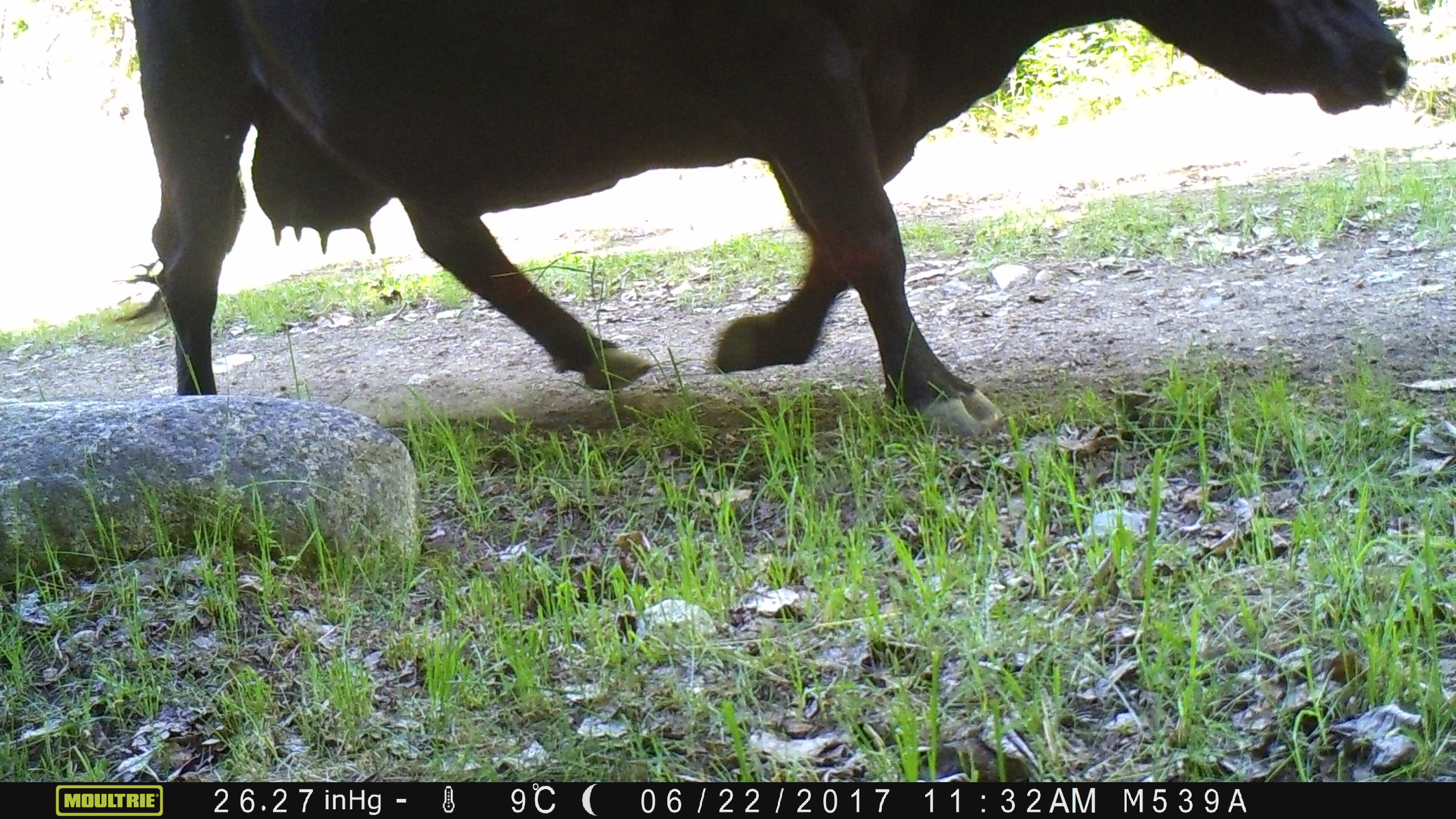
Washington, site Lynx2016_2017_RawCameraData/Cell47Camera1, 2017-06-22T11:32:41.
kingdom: Animalia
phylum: Chordata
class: Mammalia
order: Artiodactyla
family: Bovidae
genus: Bos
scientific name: Bos taurus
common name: domestic cattle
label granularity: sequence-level